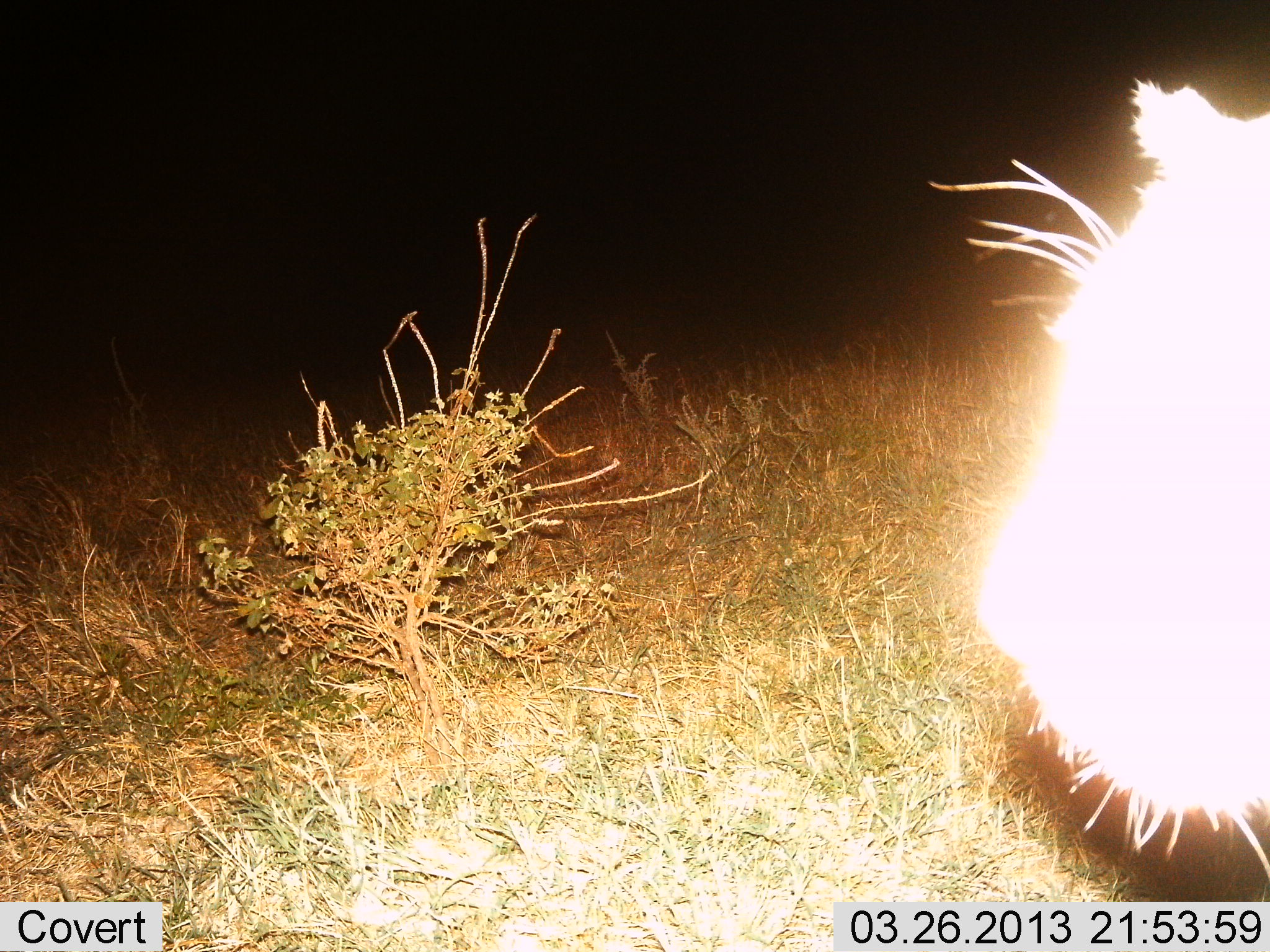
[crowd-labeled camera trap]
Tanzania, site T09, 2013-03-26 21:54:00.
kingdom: Animalia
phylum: Chordata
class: Mammalia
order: Carnivora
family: Felidae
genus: Panthera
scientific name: Panthera leo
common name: lion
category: lionfemale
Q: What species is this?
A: Lionfemale (lion) (Panthera leo).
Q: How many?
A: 1.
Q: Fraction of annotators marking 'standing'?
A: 76%.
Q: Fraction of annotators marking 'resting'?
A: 6%.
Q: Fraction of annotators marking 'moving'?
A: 18%.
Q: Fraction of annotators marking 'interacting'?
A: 0%.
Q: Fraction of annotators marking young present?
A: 0%.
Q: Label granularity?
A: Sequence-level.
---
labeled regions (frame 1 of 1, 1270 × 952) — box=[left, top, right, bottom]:
animal: box=[983, 79, 1270, 858]